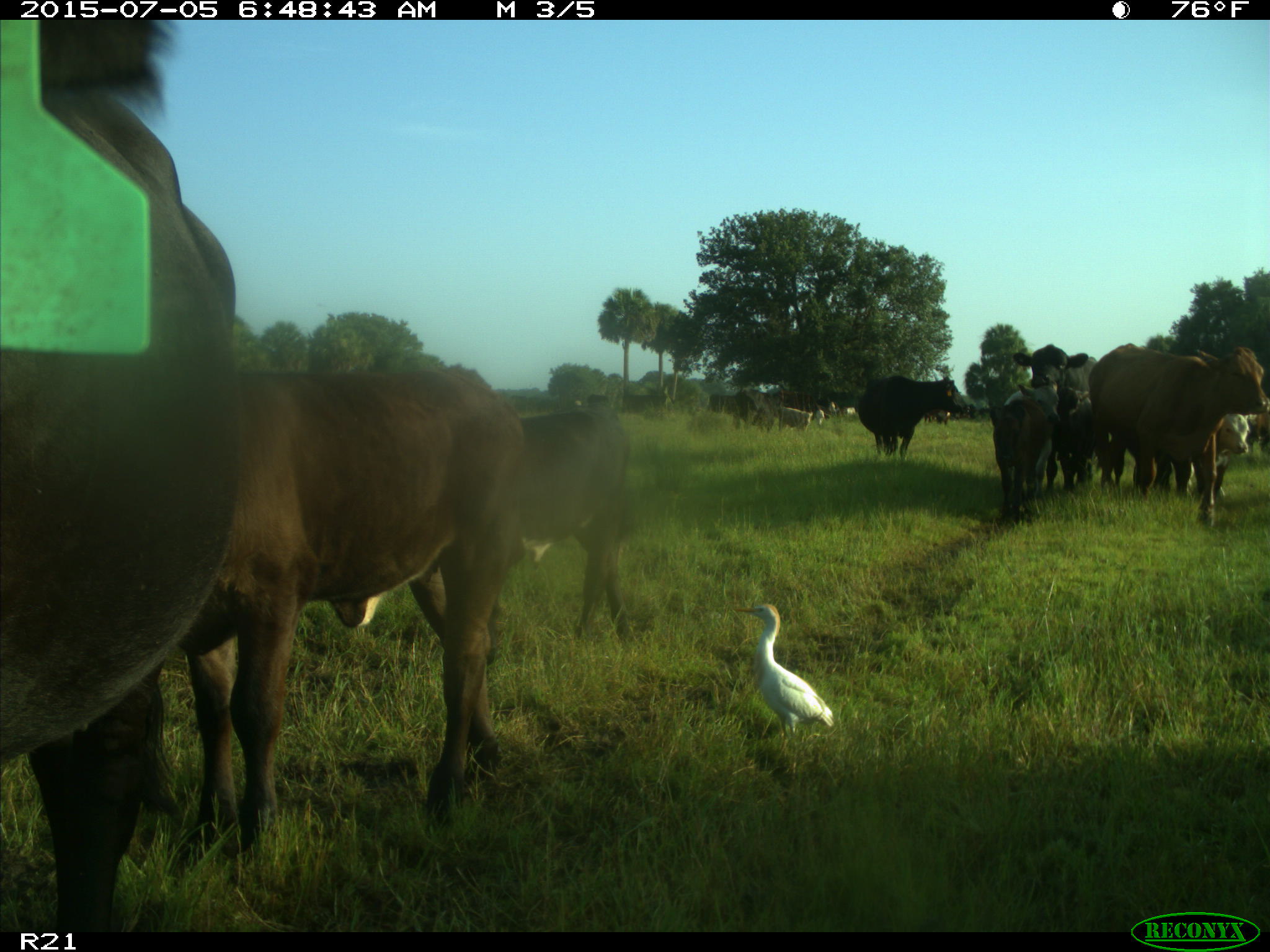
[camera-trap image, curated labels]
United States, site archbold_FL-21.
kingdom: Animalia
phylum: Chordata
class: Mammalia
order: Artiodactyla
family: Bovidae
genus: Bos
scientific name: Bos taurus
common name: domestic cow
Bos taurus (domestic cow).